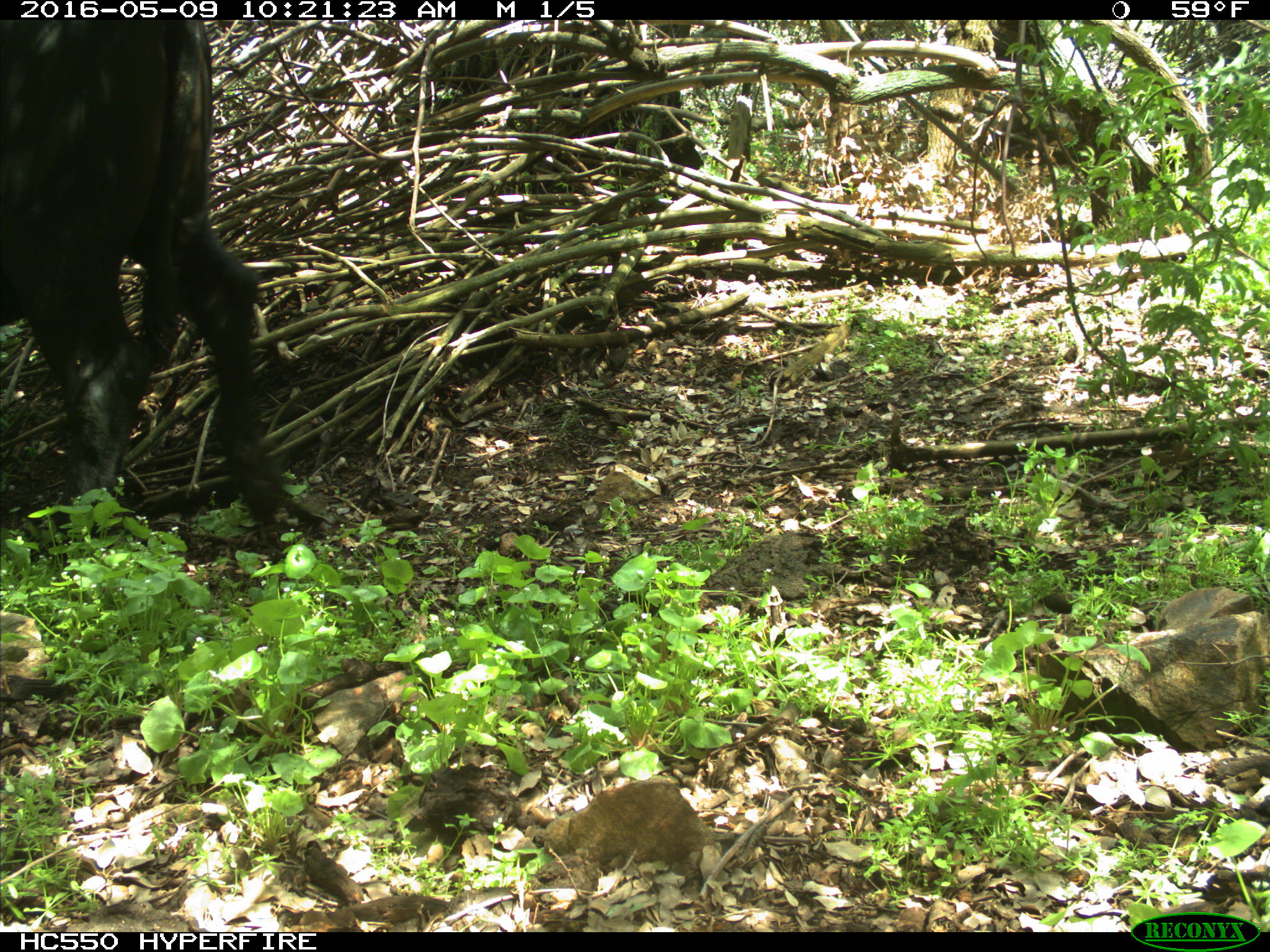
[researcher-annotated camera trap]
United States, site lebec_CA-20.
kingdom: Animalia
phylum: Chordata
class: Mammalia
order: Artiodactyla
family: Bovidae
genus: Bos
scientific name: Bos taurus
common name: domestic cow